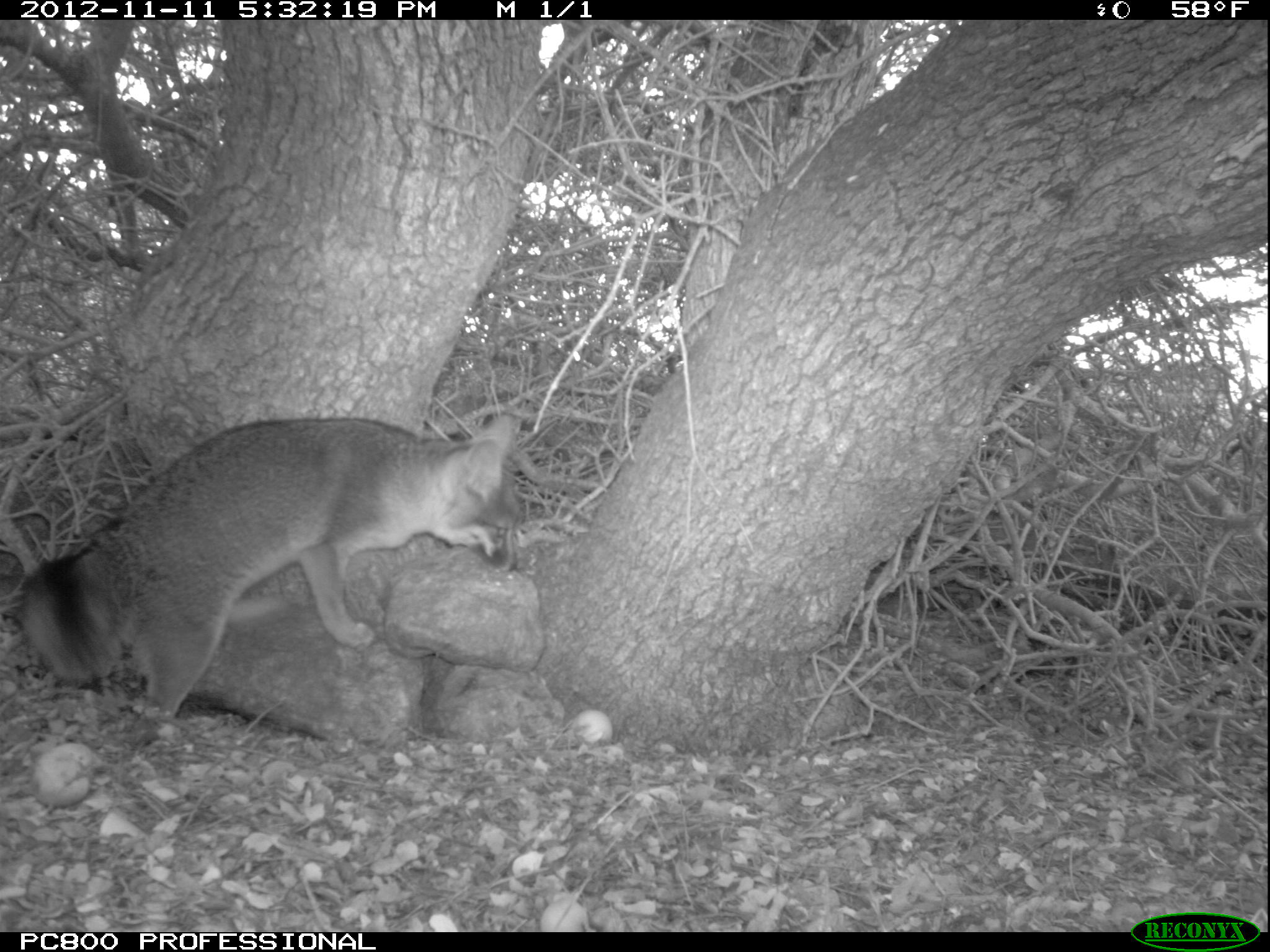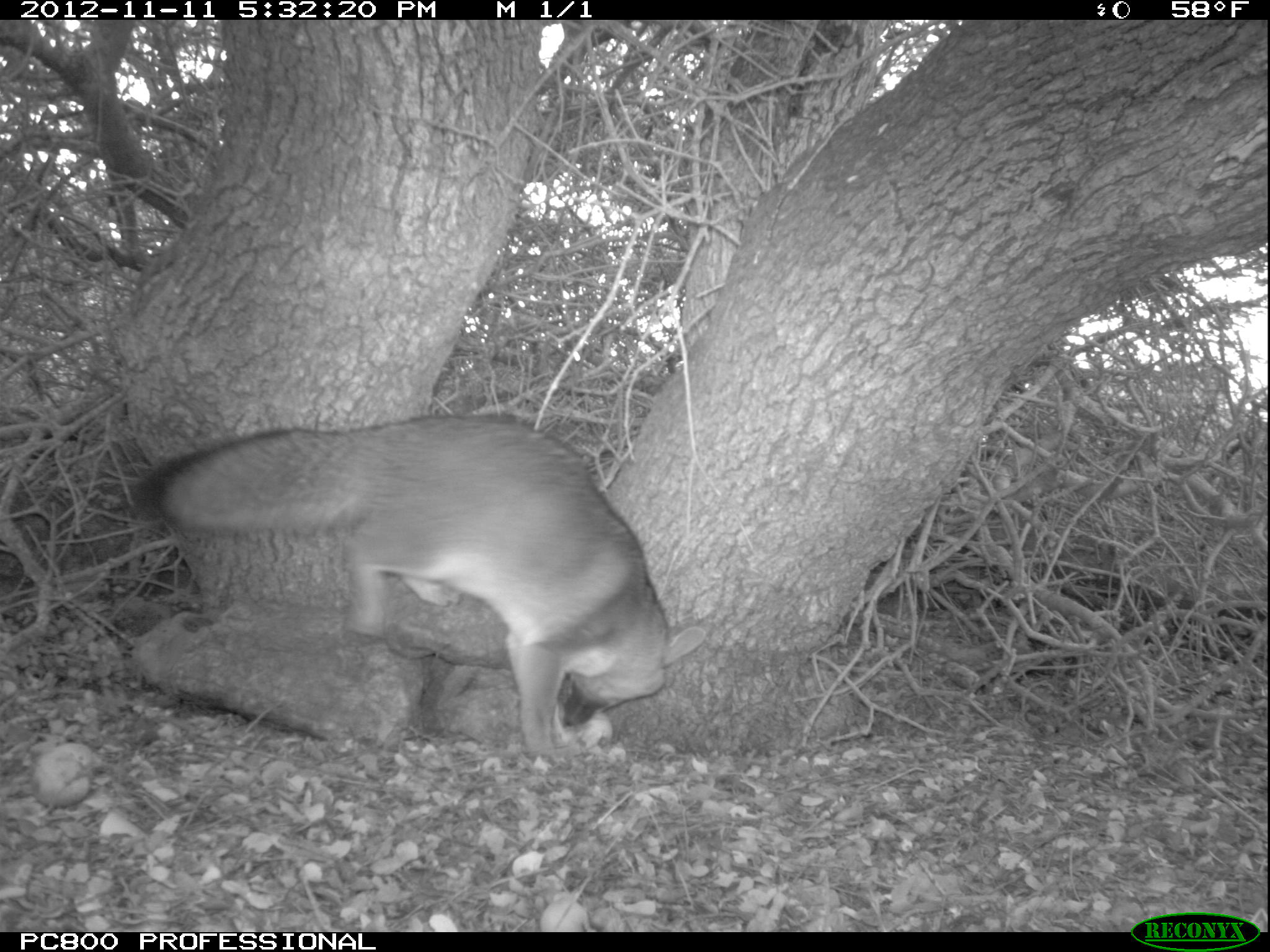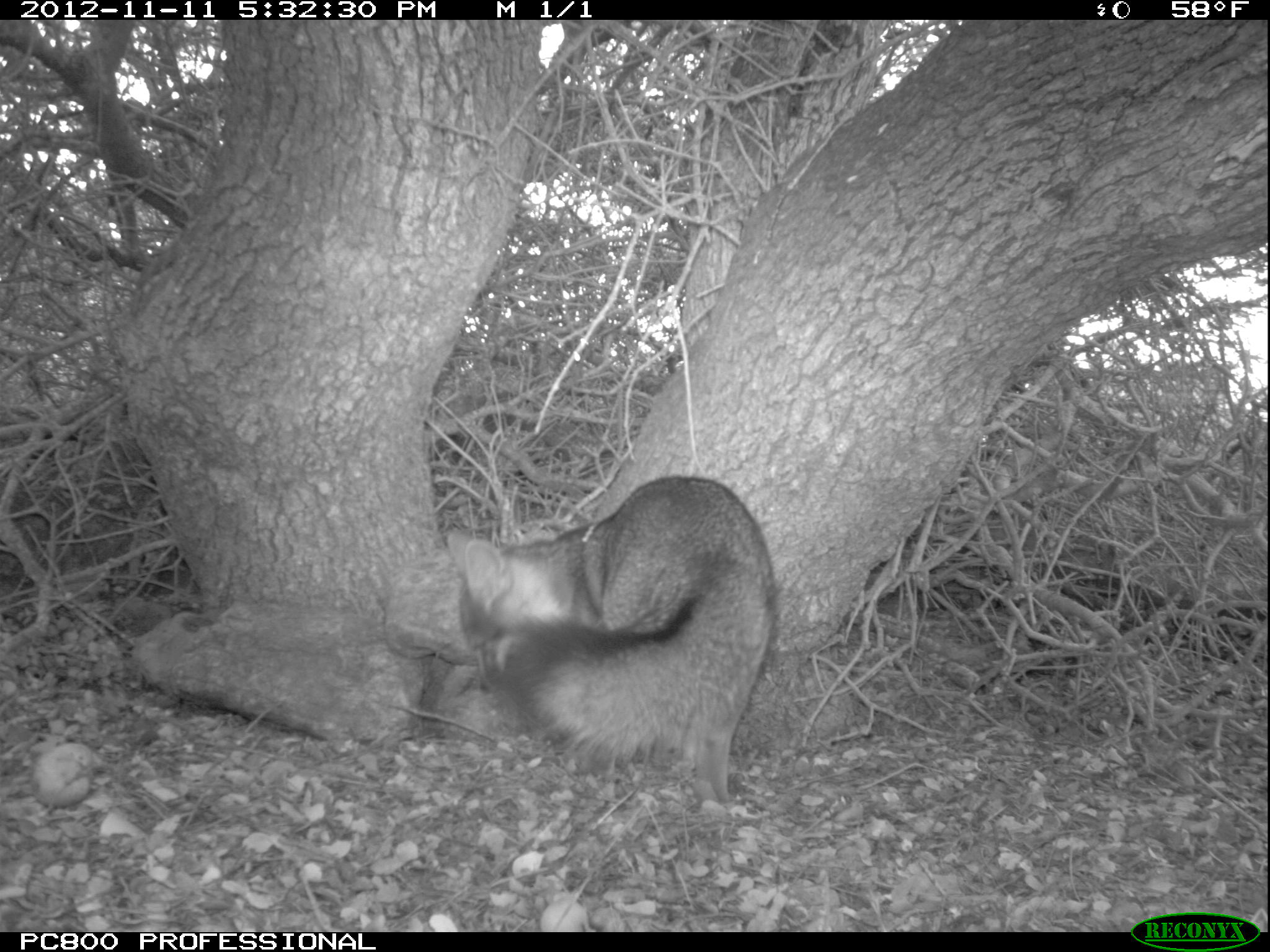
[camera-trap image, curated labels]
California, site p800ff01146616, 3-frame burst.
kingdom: Animalia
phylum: Chordata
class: Mammalia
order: Carnivora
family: Canidae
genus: Urocyon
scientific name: Urocyon littoralis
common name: island fox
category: fox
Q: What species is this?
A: Fox (island fox) (Urocyon littoralis).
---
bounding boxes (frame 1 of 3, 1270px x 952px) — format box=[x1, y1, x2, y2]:
fox: box=[18, 413, 527, 724]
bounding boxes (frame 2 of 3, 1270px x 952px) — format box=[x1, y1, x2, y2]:
fox: box=[147, 412, 704, 753]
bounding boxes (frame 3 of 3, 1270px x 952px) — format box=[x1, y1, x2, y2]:
fox: box=[447, 475, 778, 804]